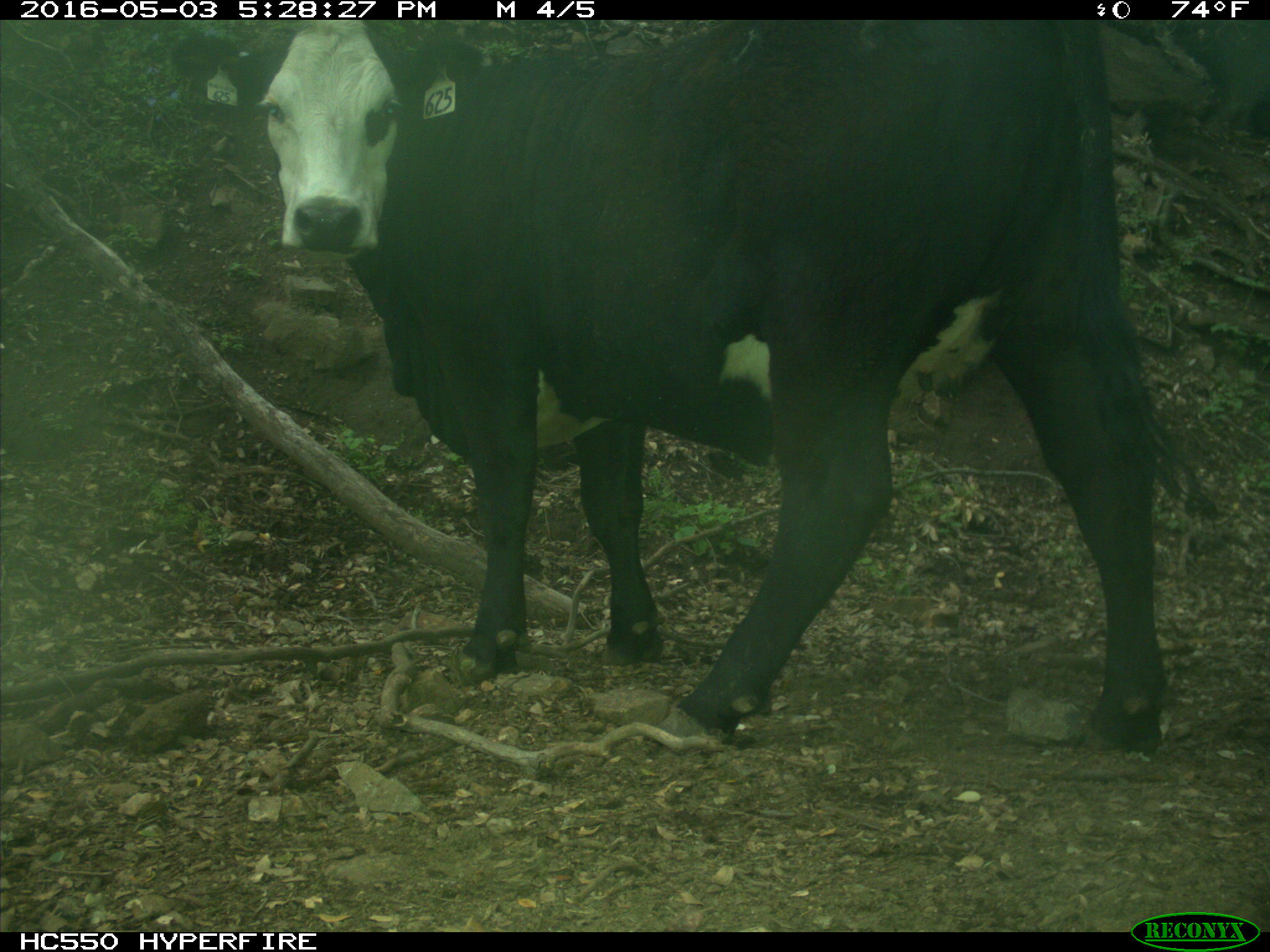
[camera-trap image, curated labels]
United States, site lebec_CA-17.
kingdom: Animalia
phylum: Chordata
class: Mammalia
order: Artiodactyla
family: Bovidae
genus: Bos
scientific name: Bos taurus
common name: domestic cow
Bos taurus (domestic cow).